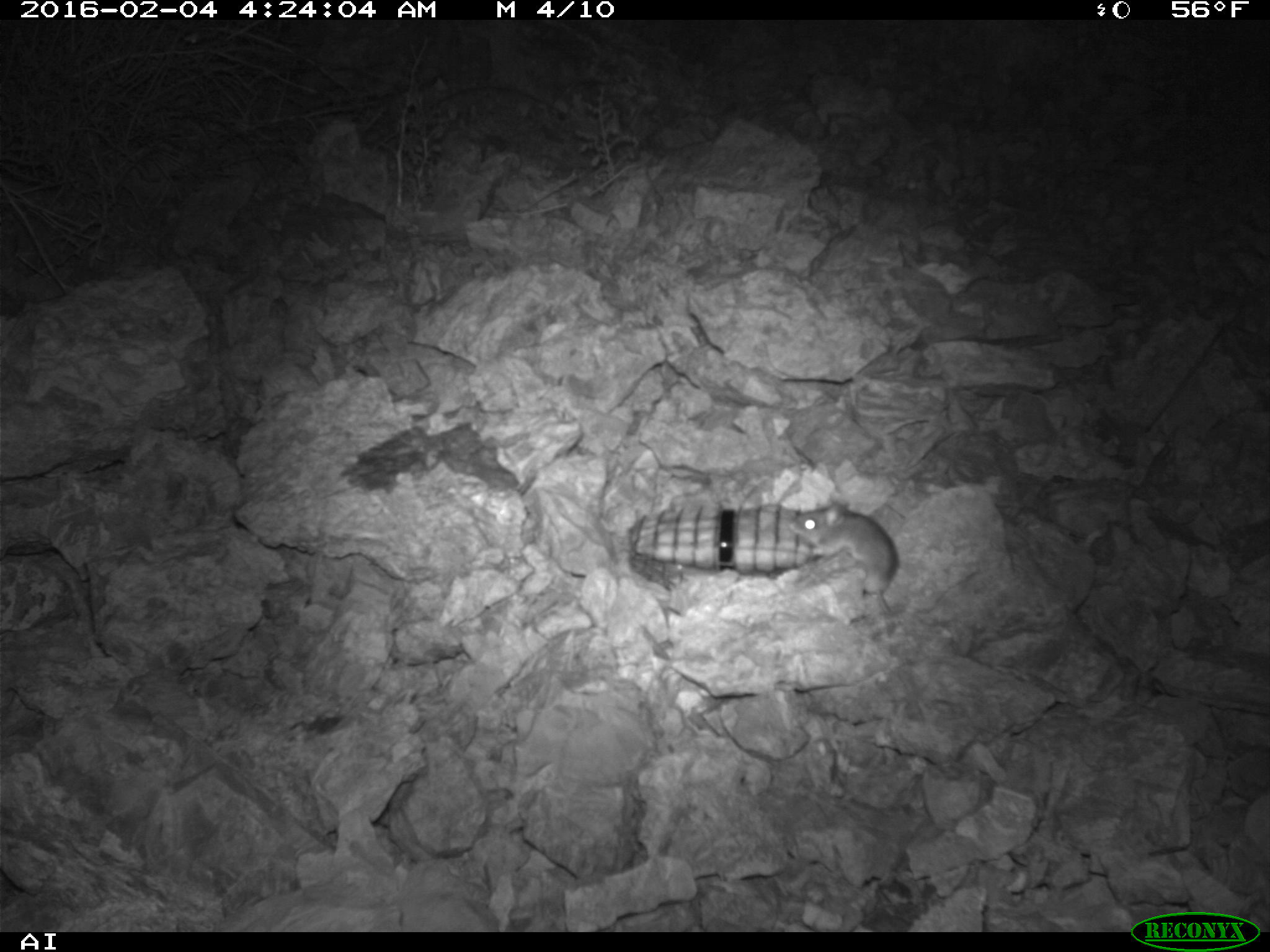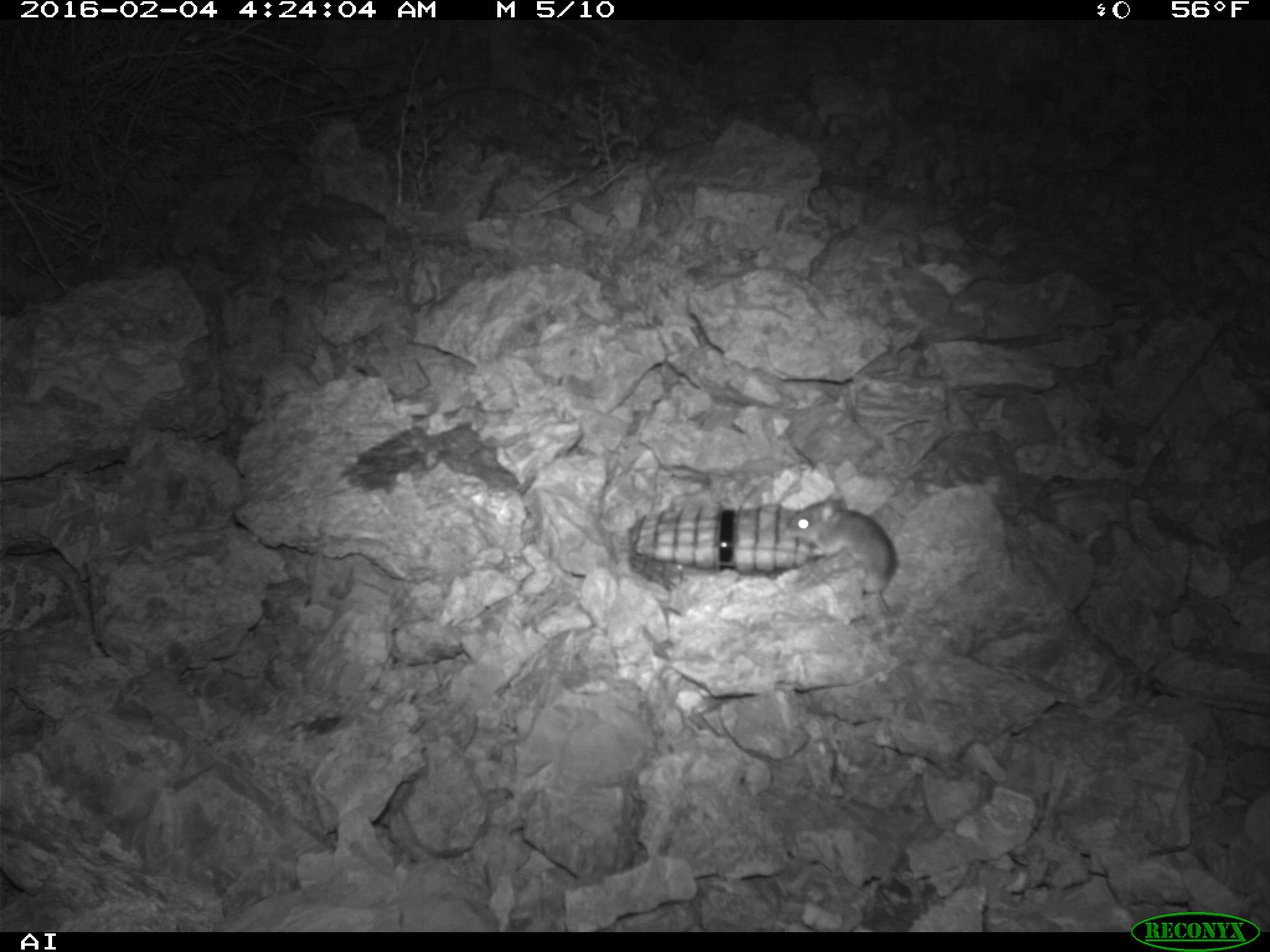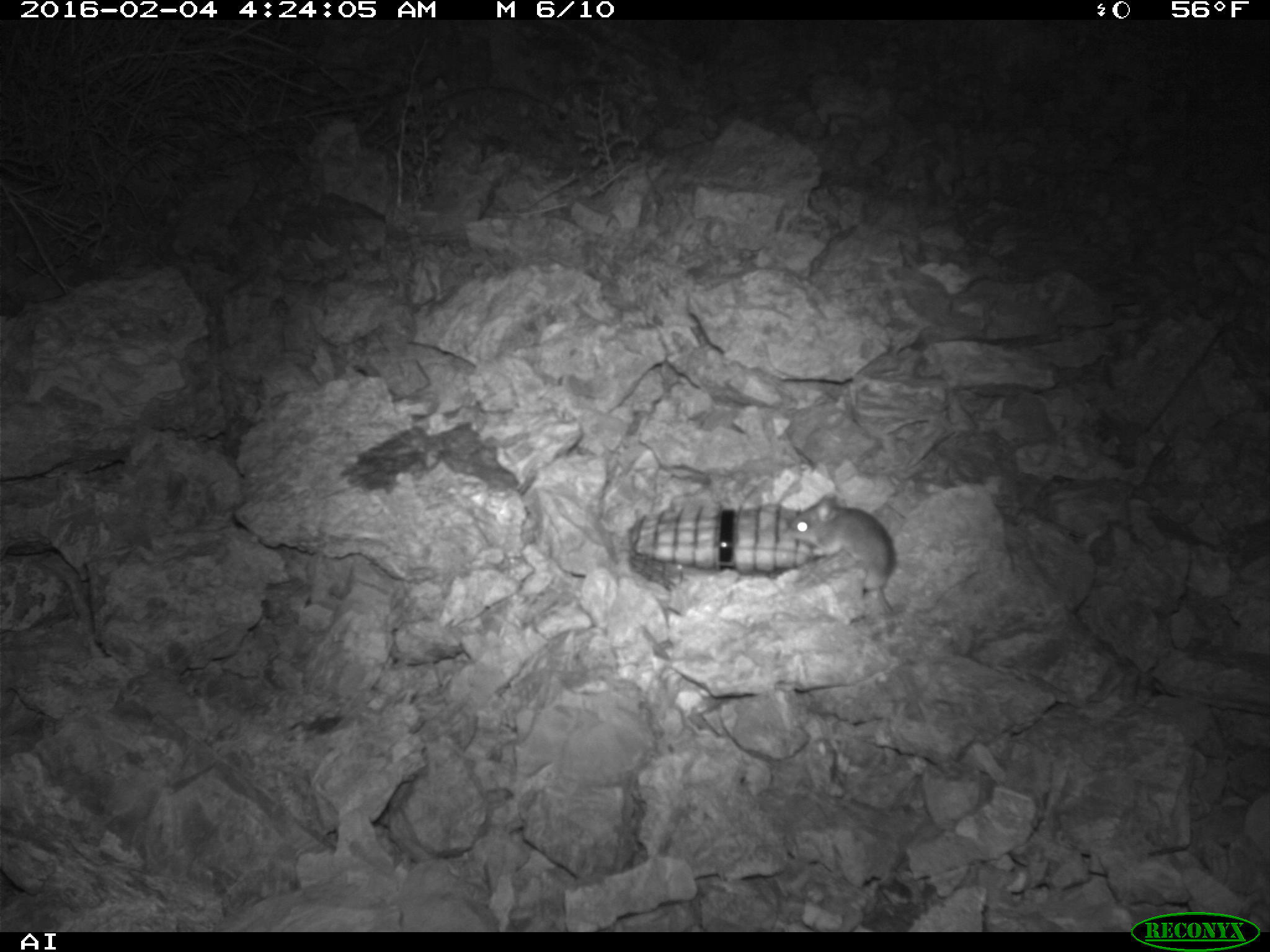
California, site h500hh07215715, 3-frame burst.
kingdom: Animalia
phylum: Chordata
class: Mammalia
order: Rodentia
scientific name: Rodentia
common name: rodent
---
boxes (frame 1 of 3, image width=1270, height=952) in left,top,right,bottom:
rodent: 788,502,900,619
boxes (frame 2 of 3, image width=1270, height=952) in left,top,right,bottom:
rodent: 788,489,897,624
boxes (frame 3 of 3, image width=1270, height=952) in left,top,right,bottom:
rodent: 785,491,899,618